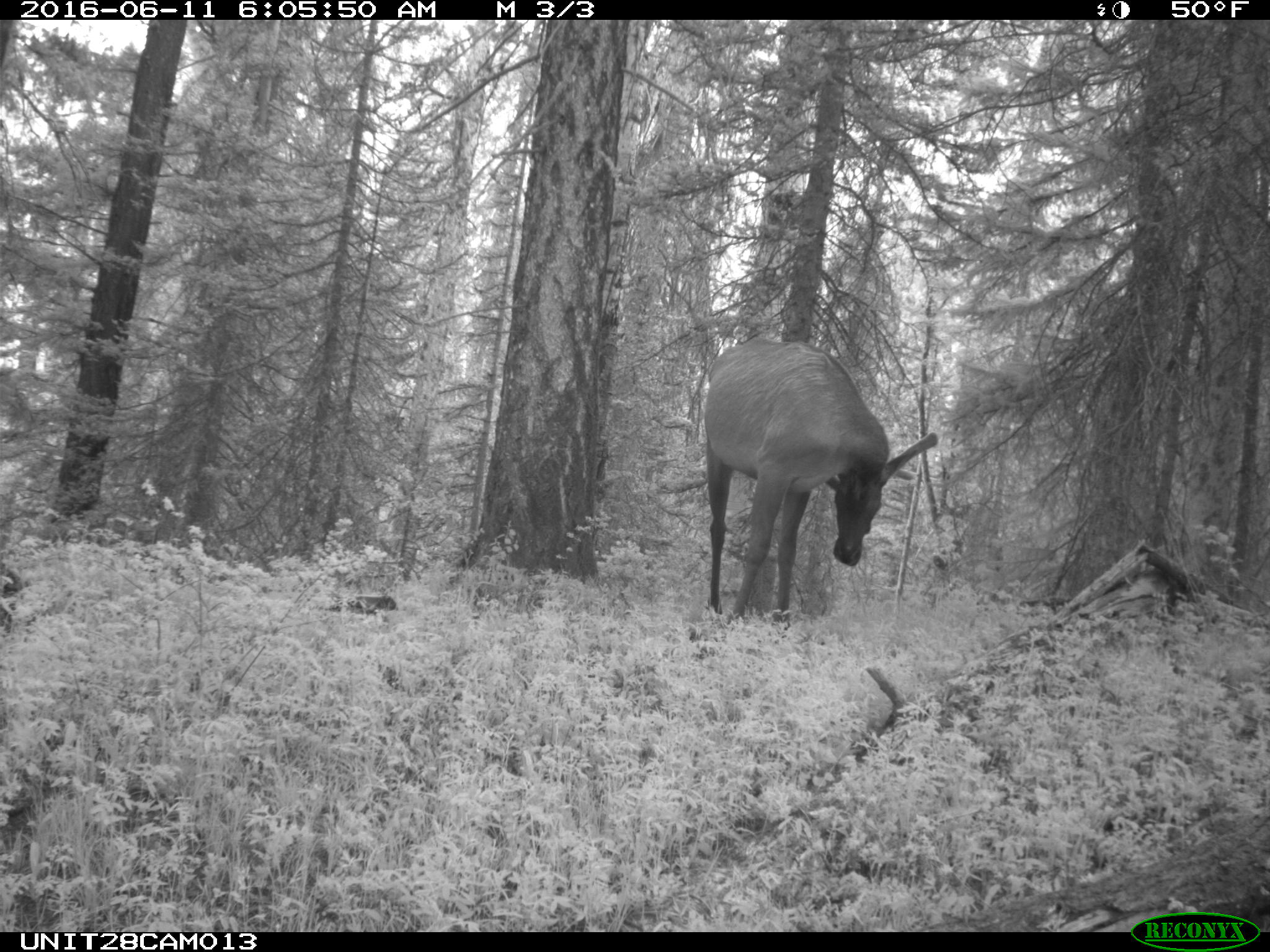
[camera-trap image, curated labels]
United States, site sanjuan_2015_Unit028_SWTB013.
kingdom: Animalia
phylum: Chordata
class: Mammalia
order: Artiodactyla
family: Cervidae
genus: Cervus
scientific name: Cervus elaphus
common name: red deer